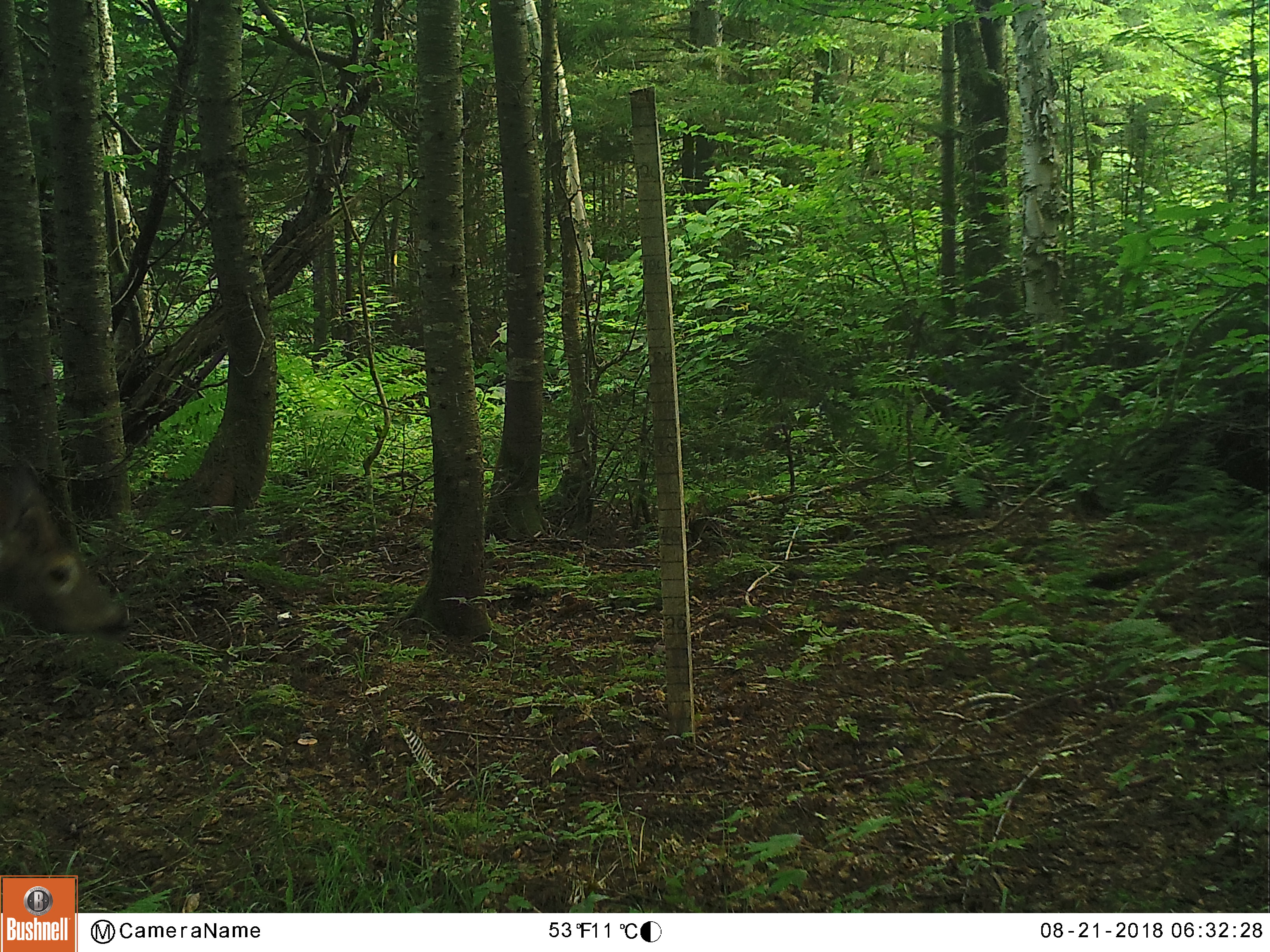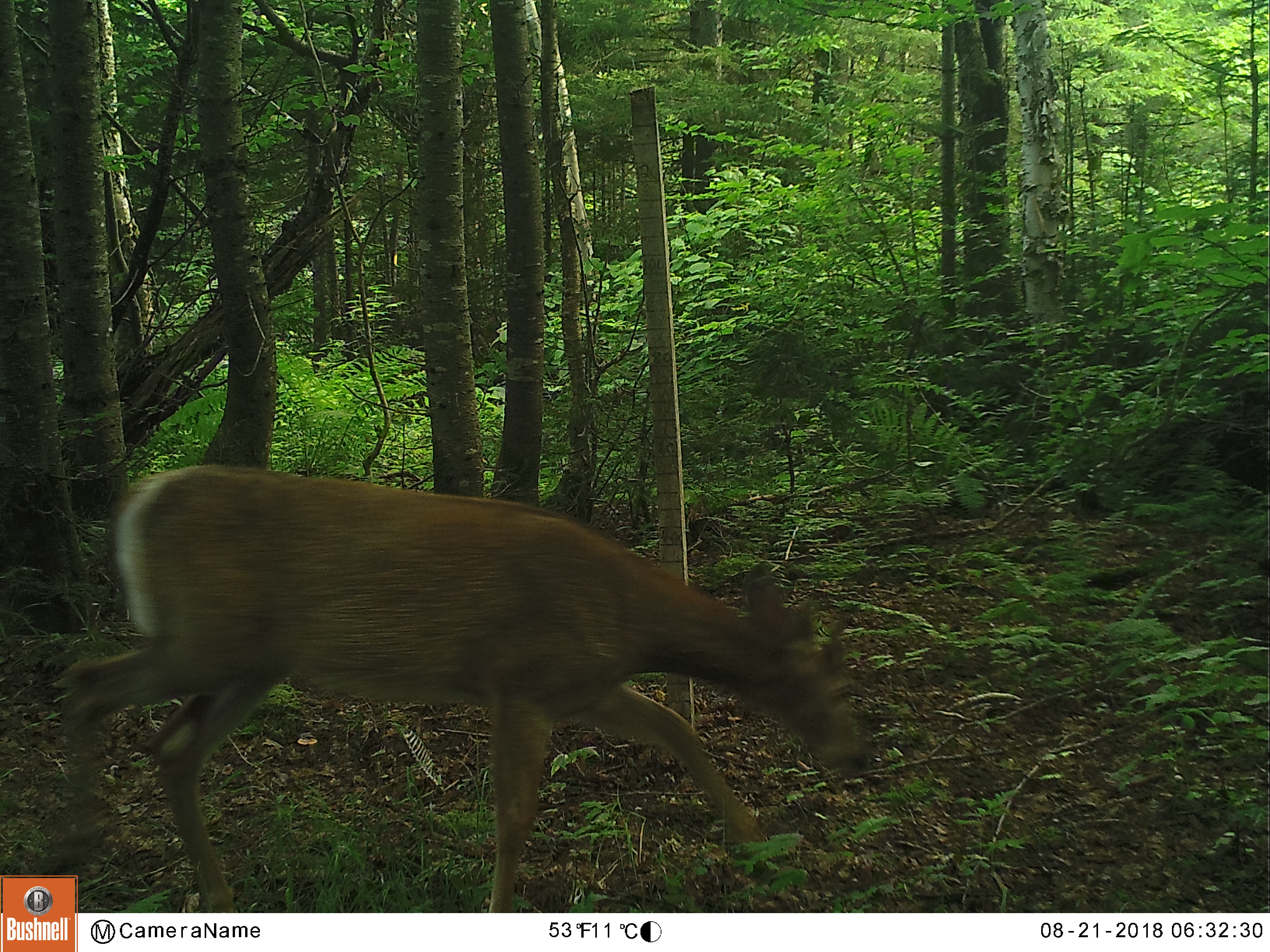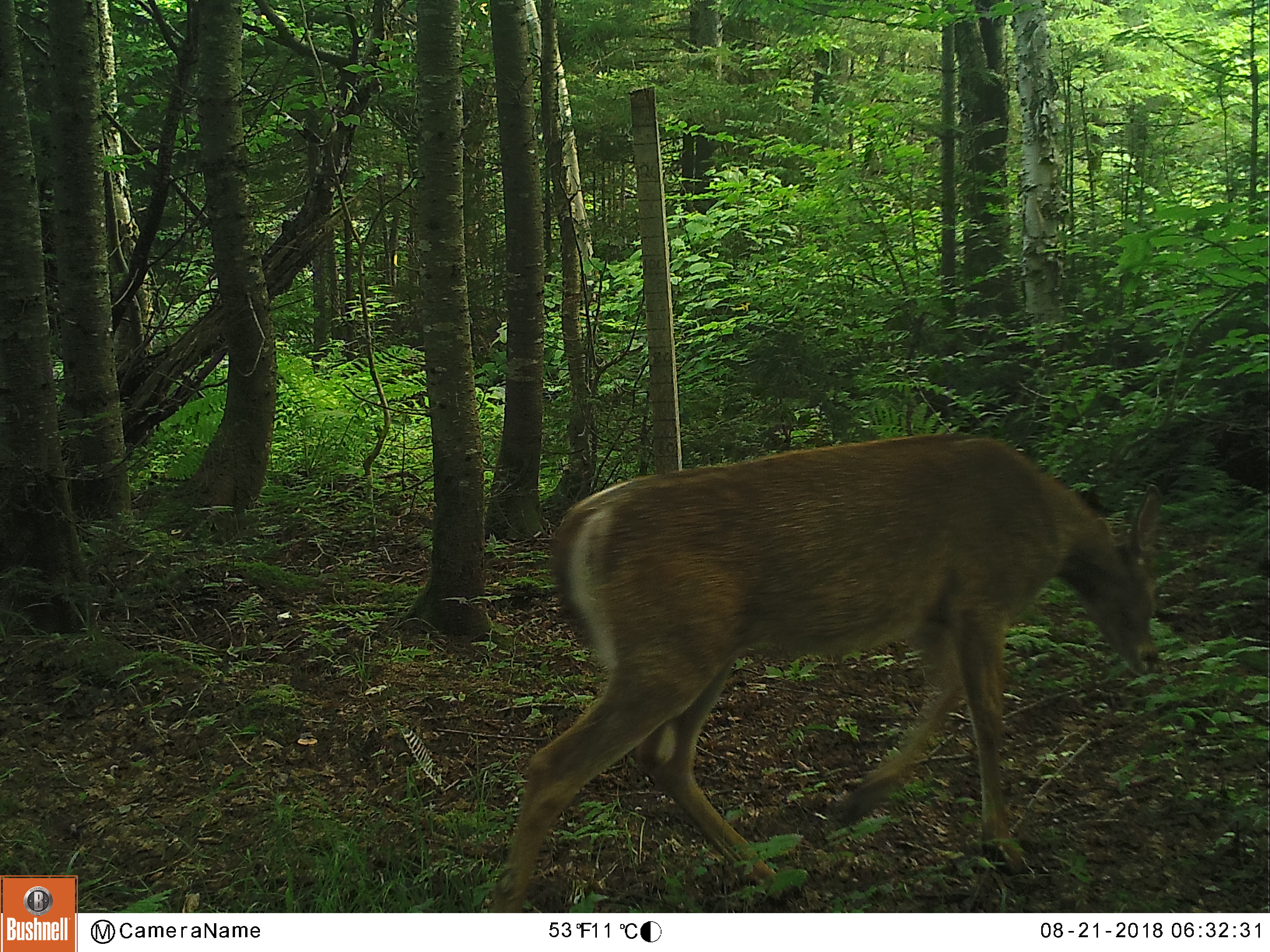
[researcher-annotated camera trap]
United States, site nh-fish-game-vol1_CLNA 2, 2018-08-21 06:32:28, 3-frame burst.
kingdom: Animalia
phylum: Chordata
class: Mammalia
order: Artiodactyla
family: Cervidae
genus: Odocoileus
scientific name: Odocoileus virginianus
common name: white-tailed deer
White-tailed deer (Odocoileus virginianus).